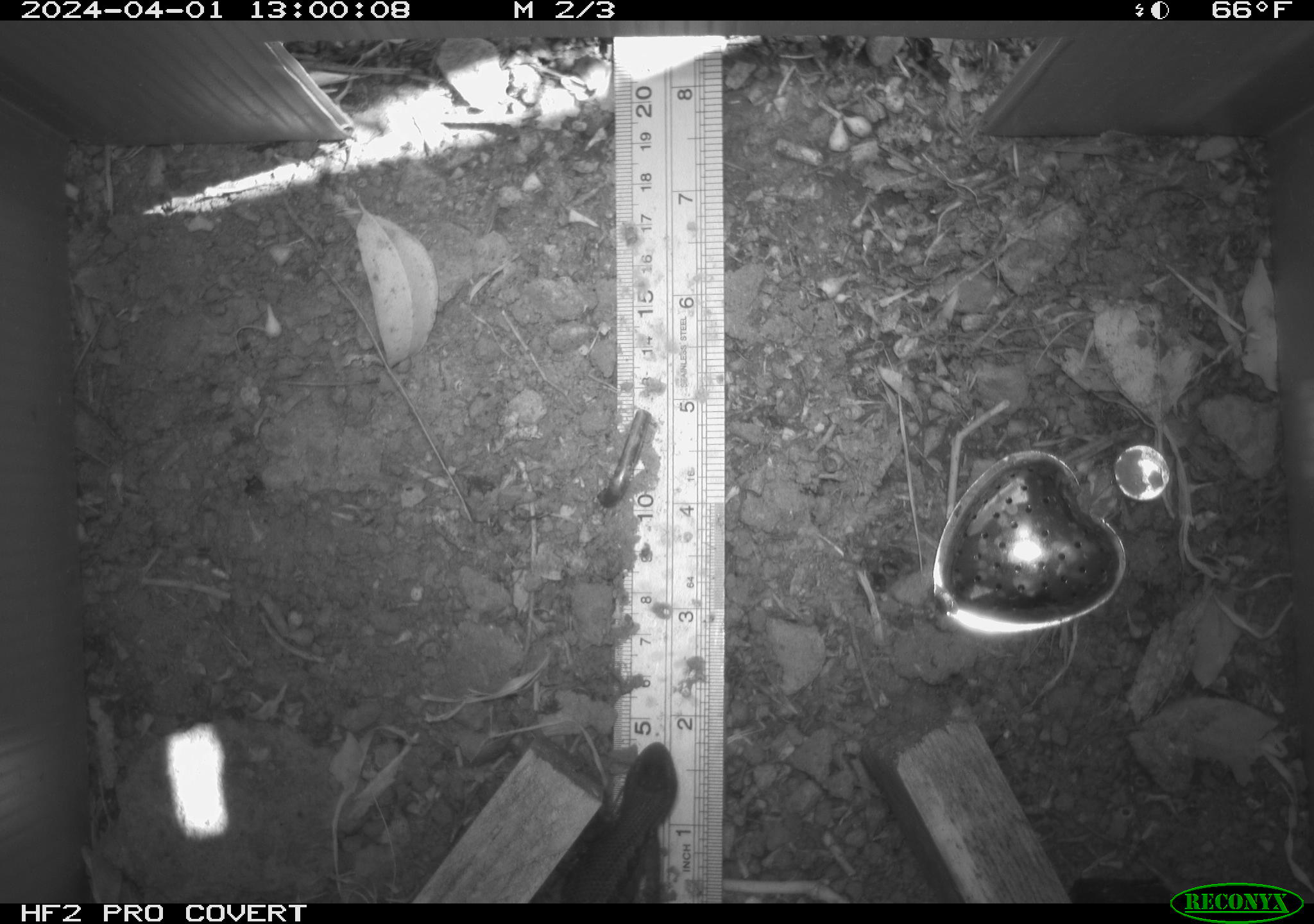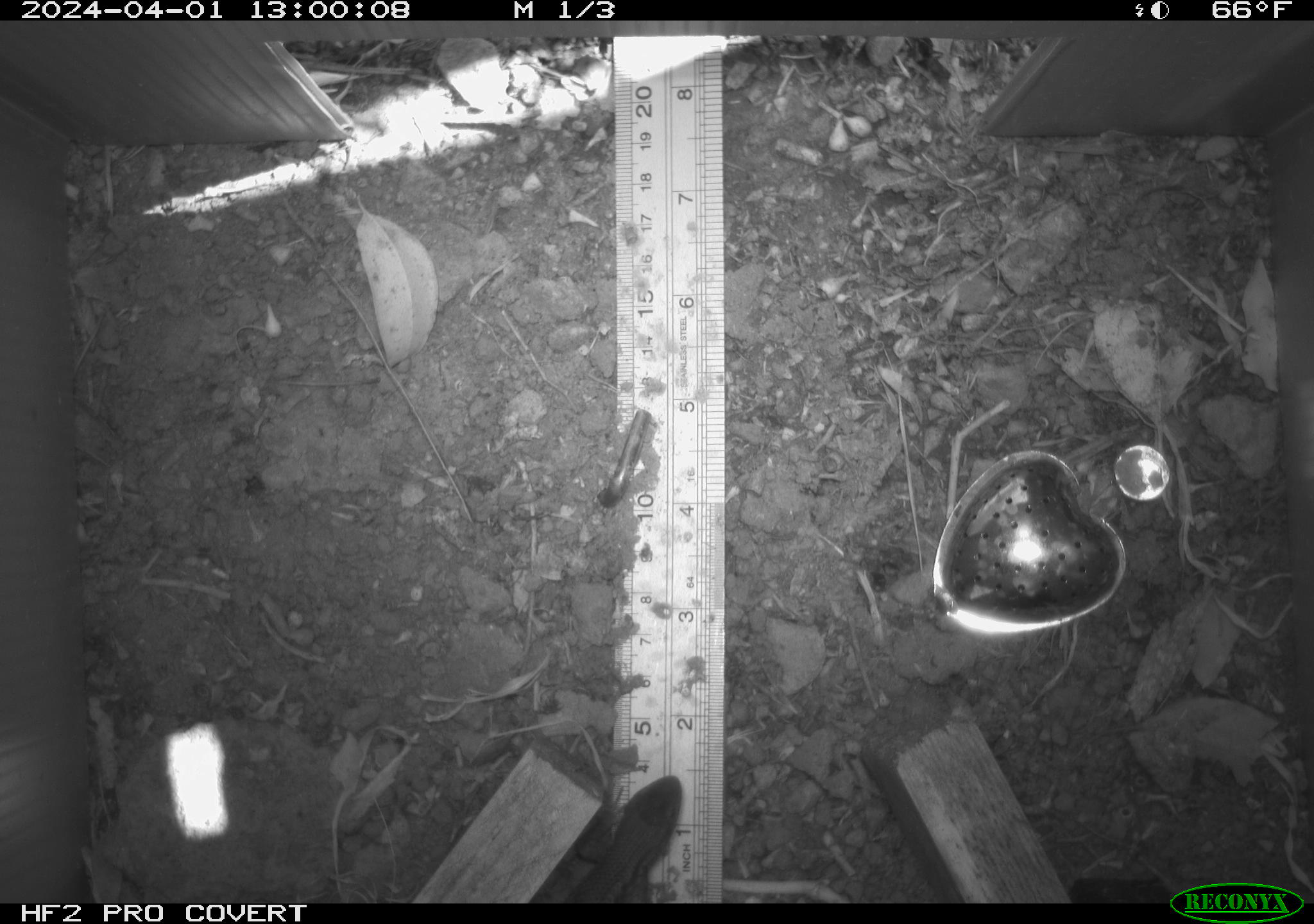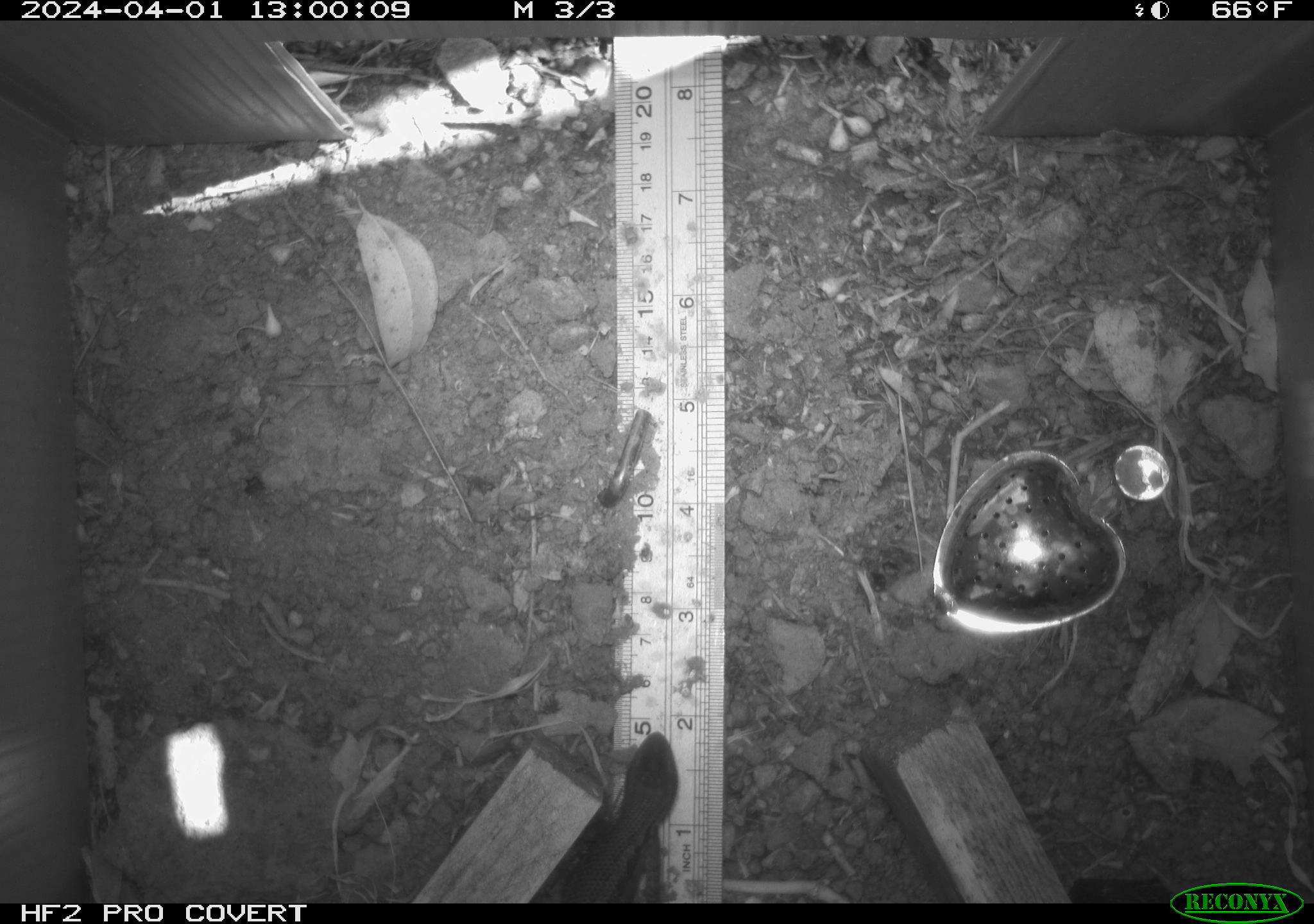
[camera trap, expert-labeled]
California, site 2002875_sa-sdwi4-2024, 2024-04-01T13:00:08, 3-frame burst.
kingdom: Animalia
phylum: Chordata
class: Reptilia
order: Squamata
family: Phrynosomatidae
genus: Sceloporus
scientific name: Sceloporus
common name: spiny lizards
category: sceloporus species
Sceloporus species (spiny lizards) (Sceloporus).